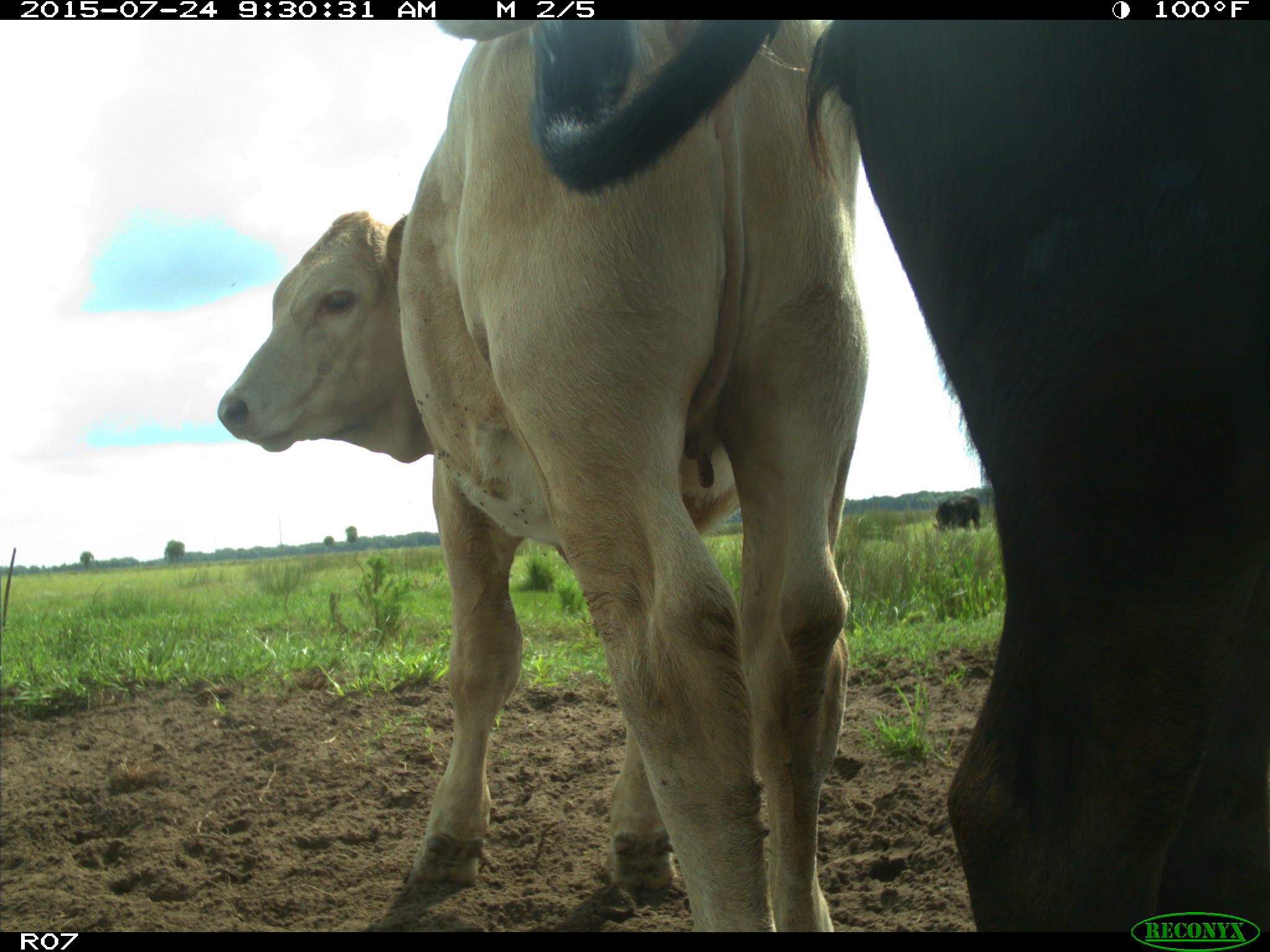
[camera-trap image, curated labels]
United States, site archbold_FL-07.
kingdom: Animalia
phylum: Chordata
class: Mammalia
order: Artiodactyla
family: Bovidae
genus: Bos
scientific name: Bos taurus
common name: domestic cow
Bos taurus (domestic cow).